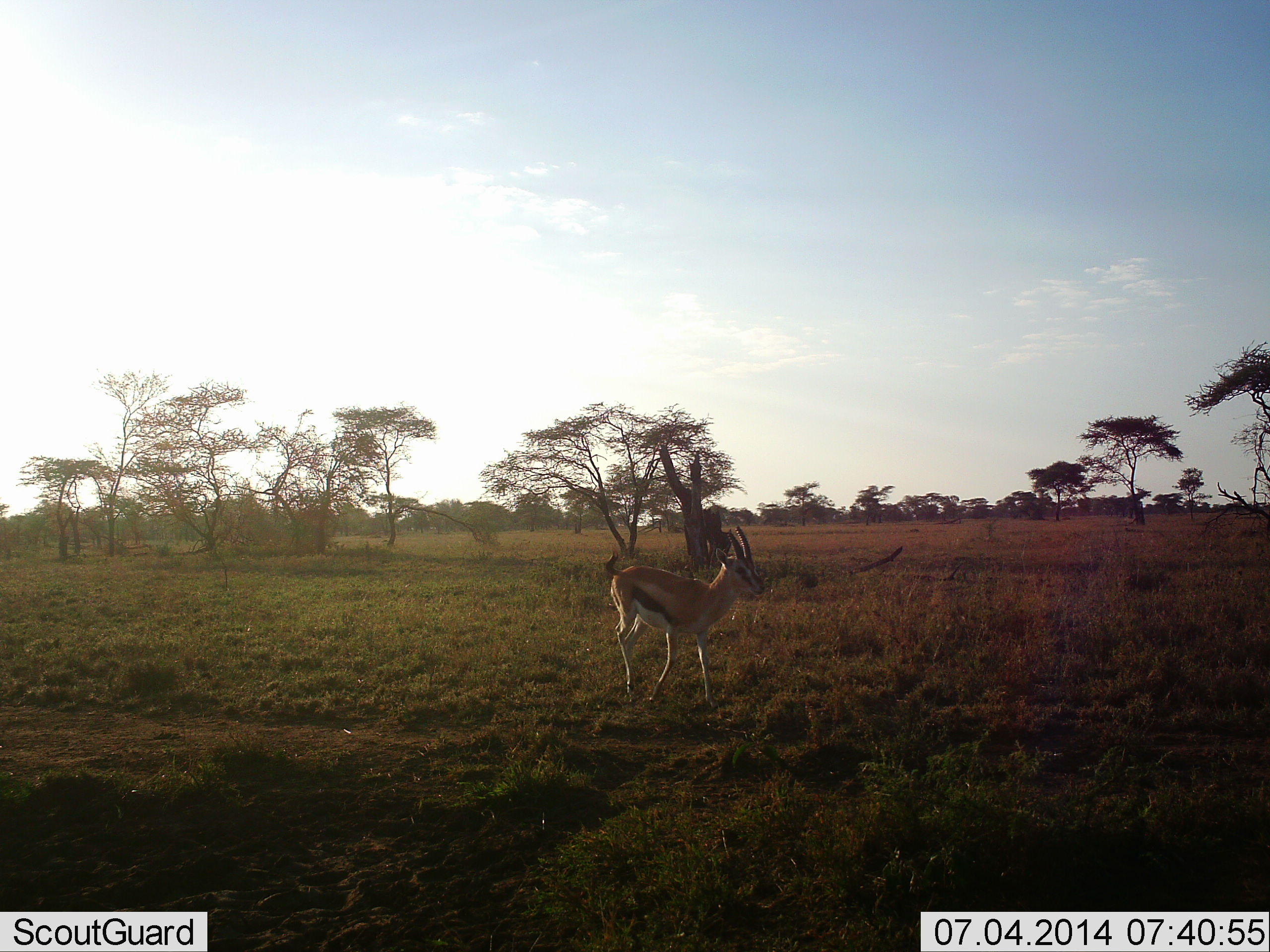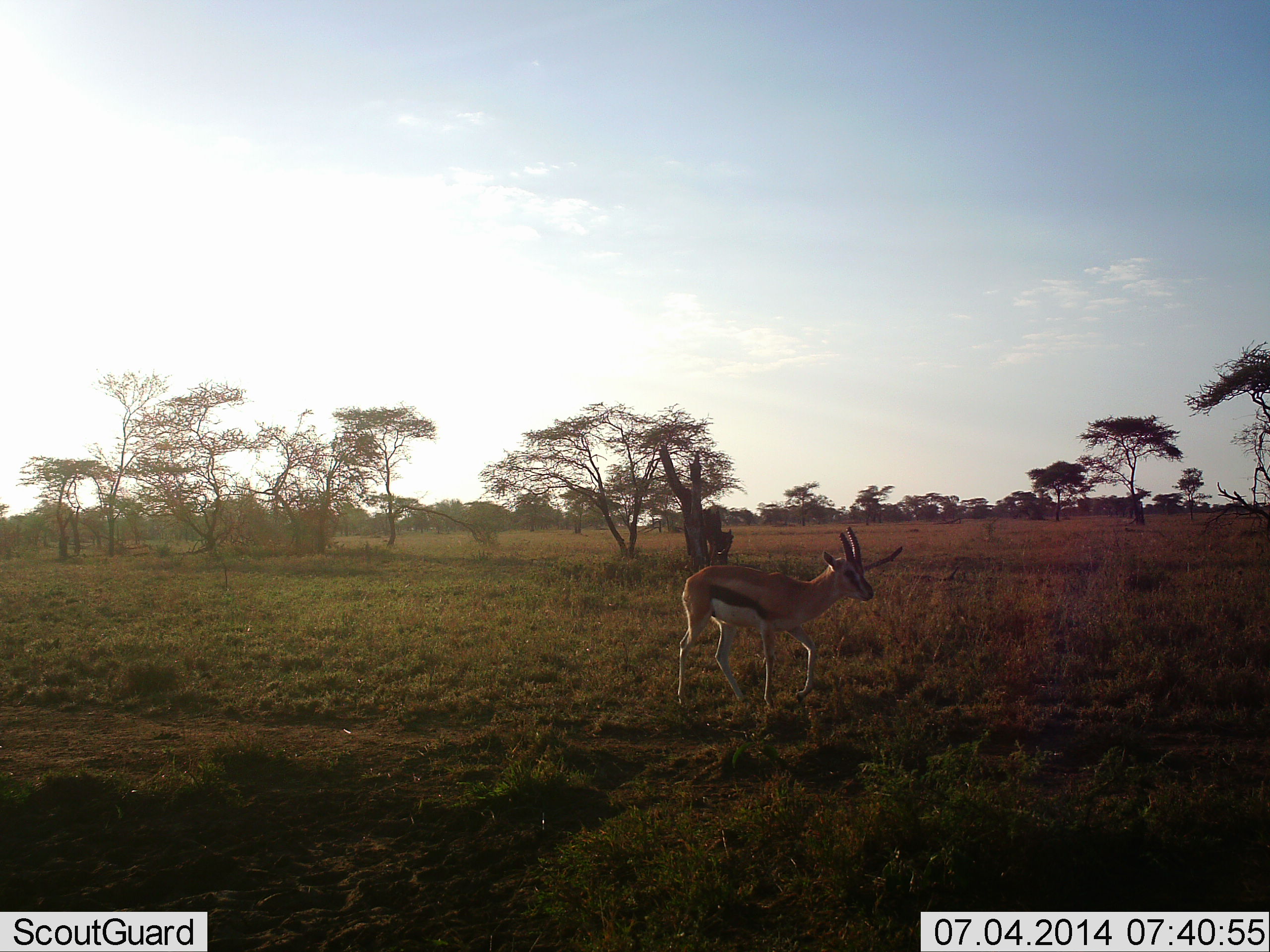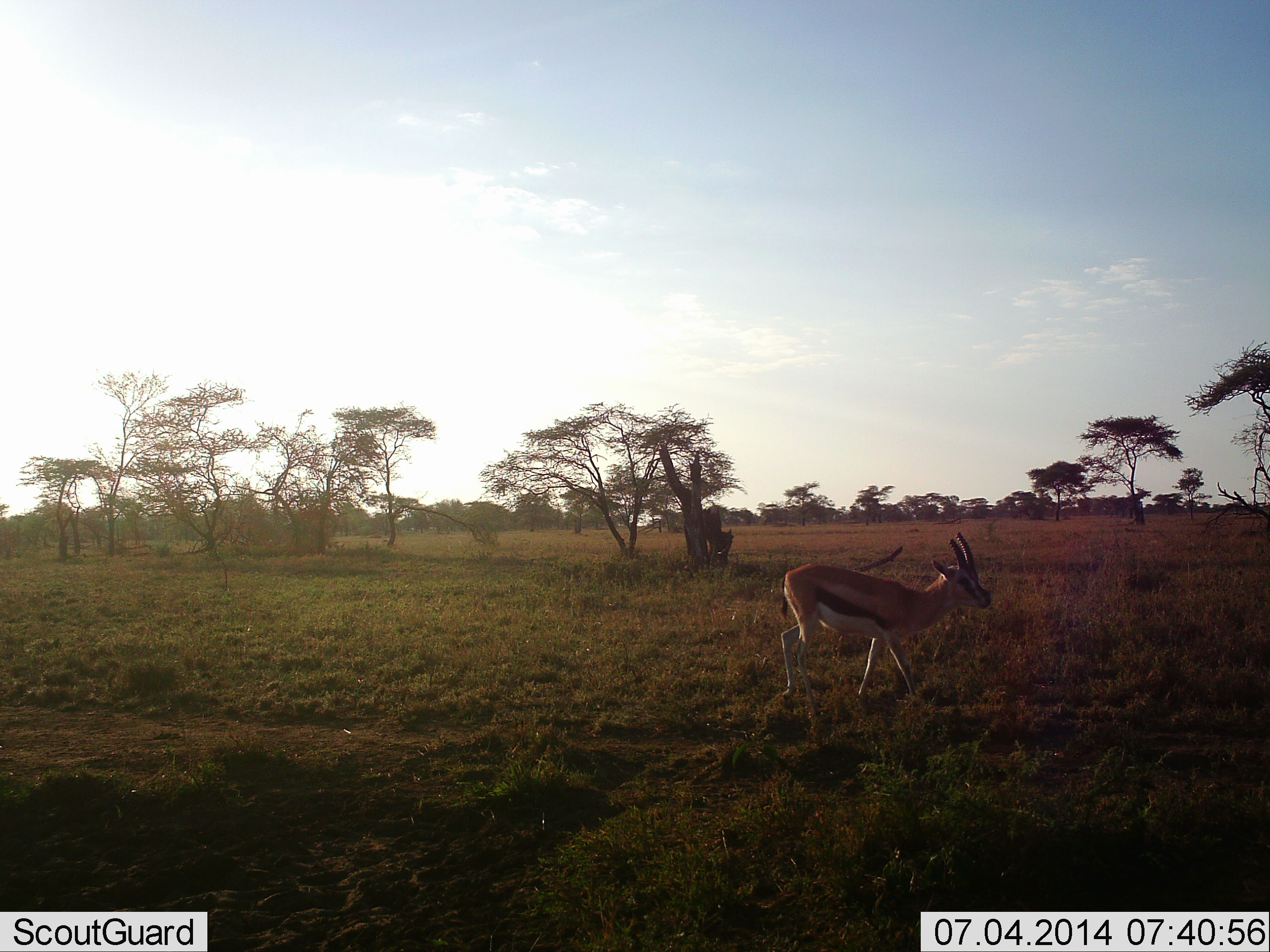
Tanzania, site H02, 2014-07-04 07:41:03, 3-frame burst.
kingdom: Animalia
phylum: Chordata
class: Mammalia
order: Artiodactyla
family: Bovidae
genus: Eudorcas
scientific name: Eudorcas thomsonii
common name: thomson's gazelle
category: gazellethomsons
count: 1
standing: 10%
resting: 0%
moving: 90%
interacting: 0%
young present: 0%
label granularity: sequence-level